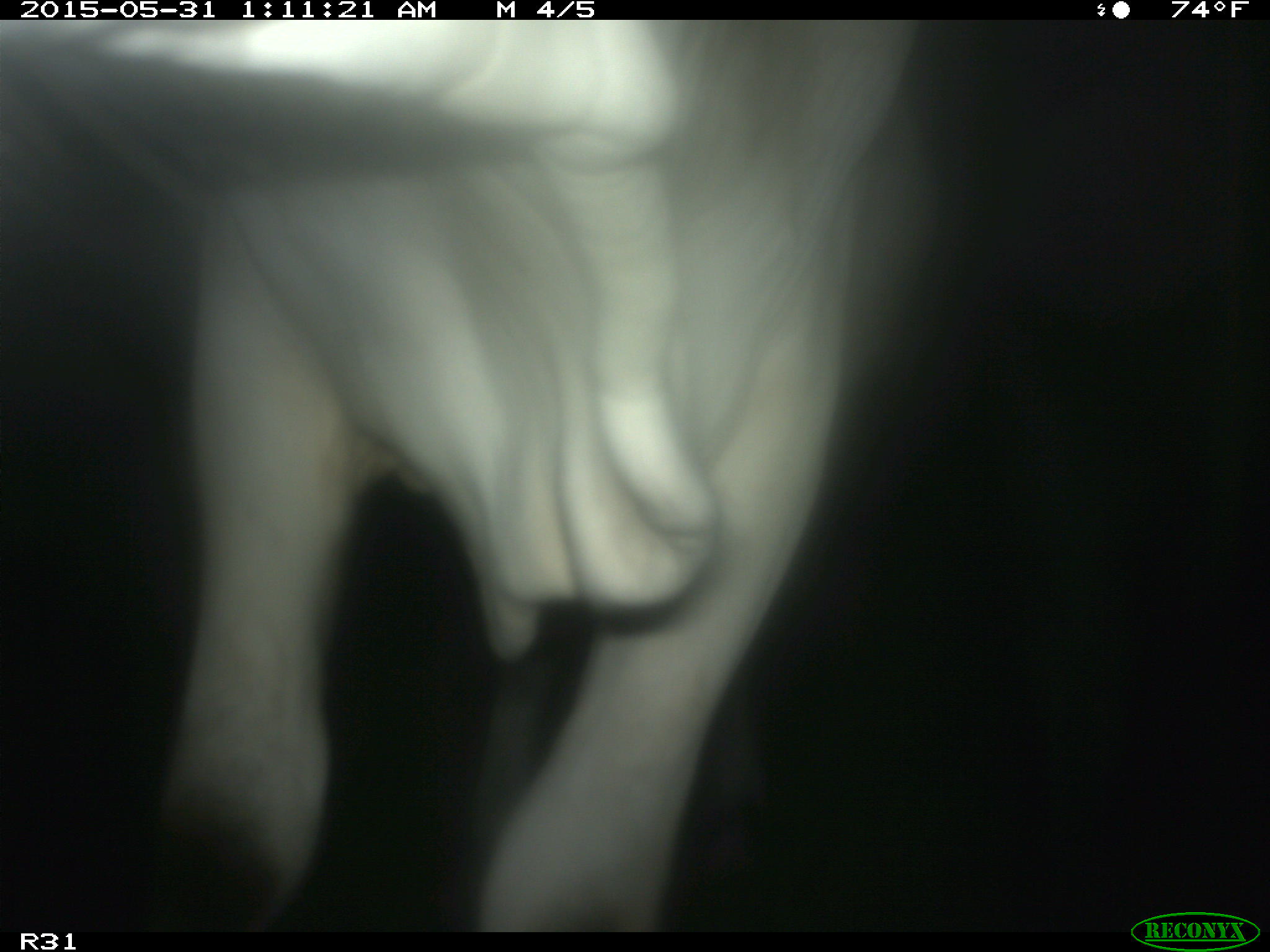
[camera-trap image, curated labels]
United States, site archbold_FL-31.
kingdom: Animalia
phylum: Chordata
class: Mammalia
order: Artiodactyla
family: Bovidae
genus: Bos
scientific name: Bos taurus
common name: domestic cow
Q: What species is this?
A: Bos taurus (domestic cow).